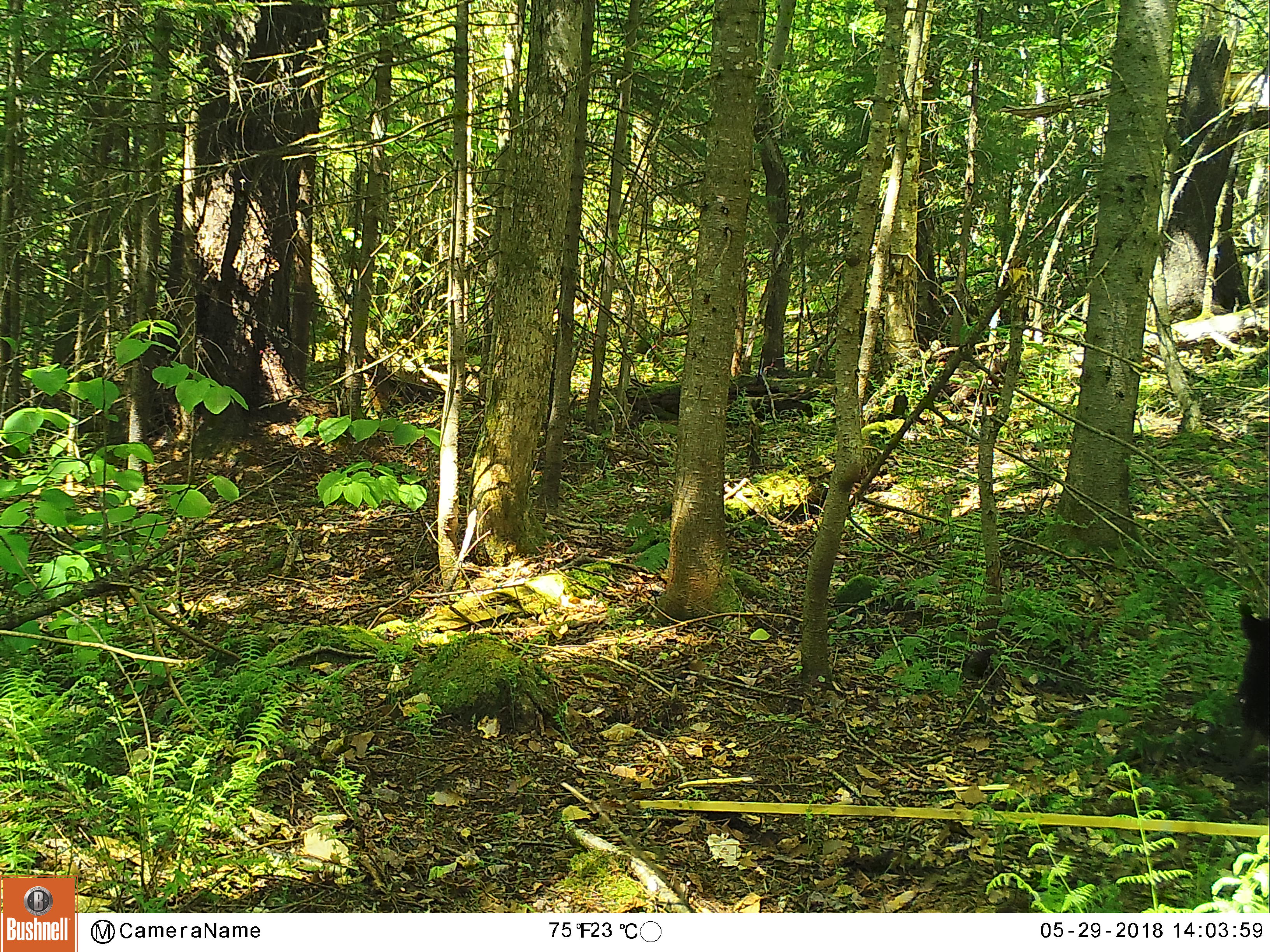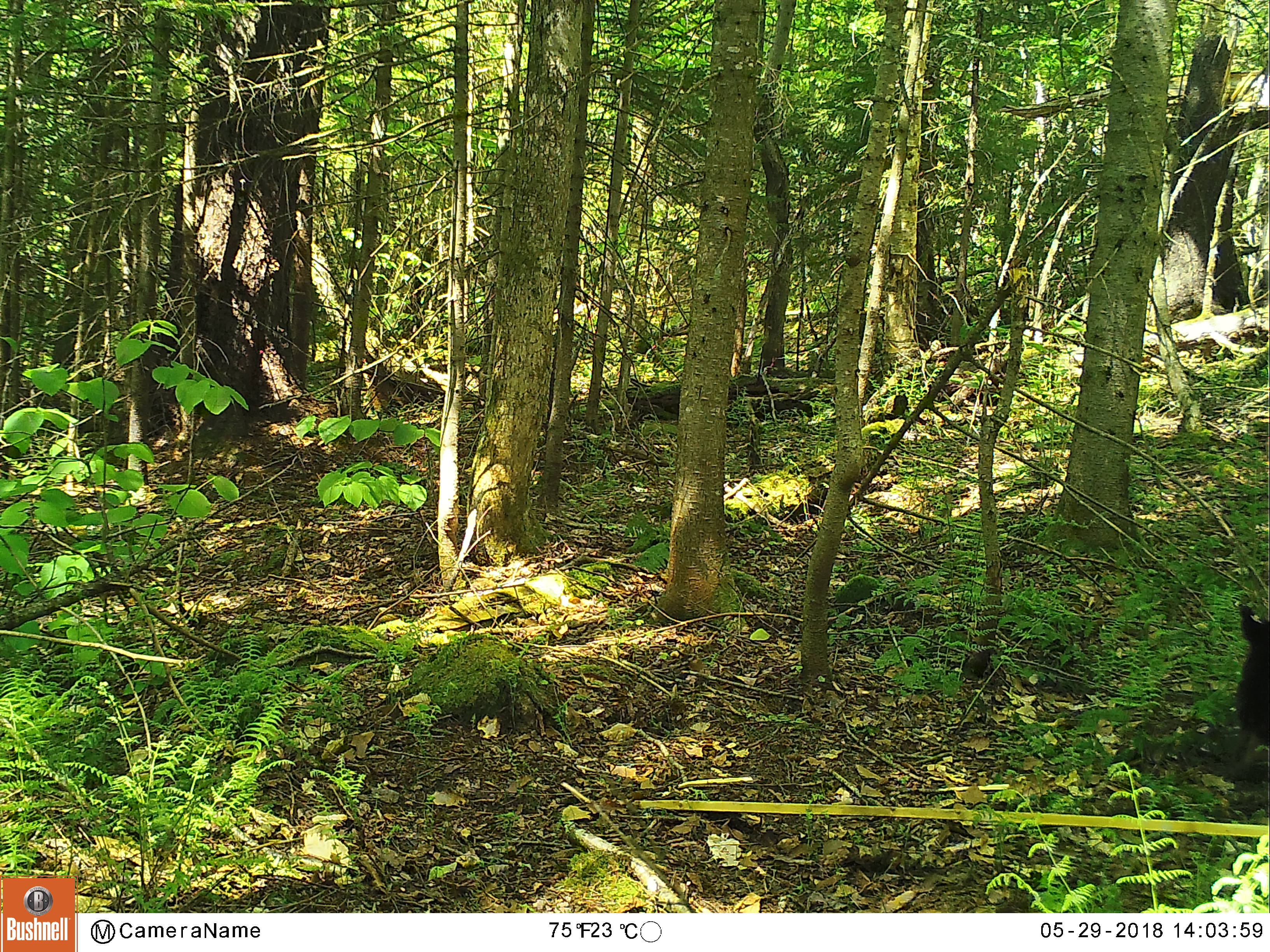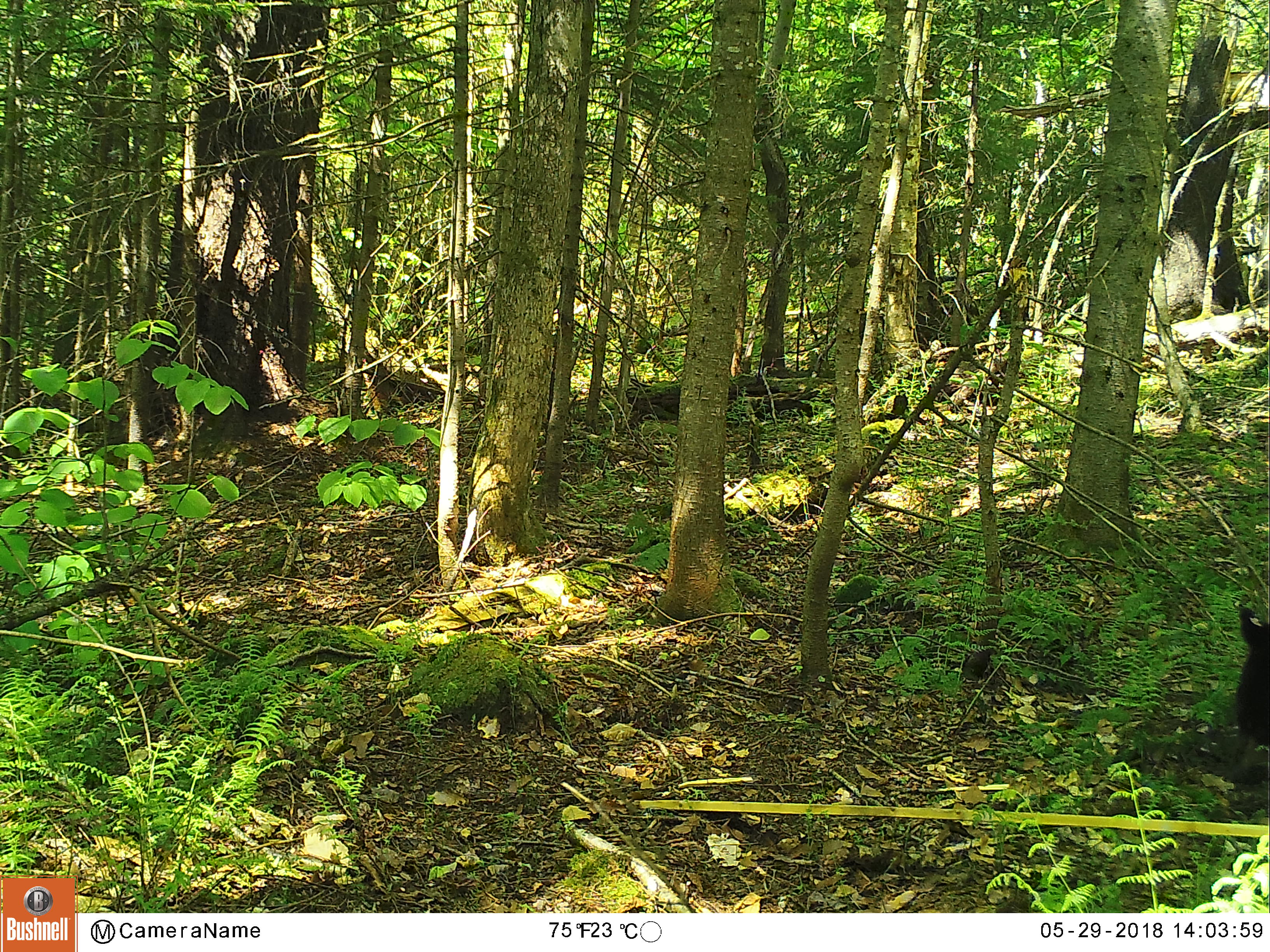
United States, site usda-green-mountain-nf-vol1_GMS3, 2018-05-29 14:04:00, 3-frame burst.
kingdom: Animalia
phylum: Chordata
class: Mammalia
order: Carnivora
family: Ursidae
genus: Ursus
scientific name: Ursus americanus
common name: black bear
Black bear (Ursus americanus).